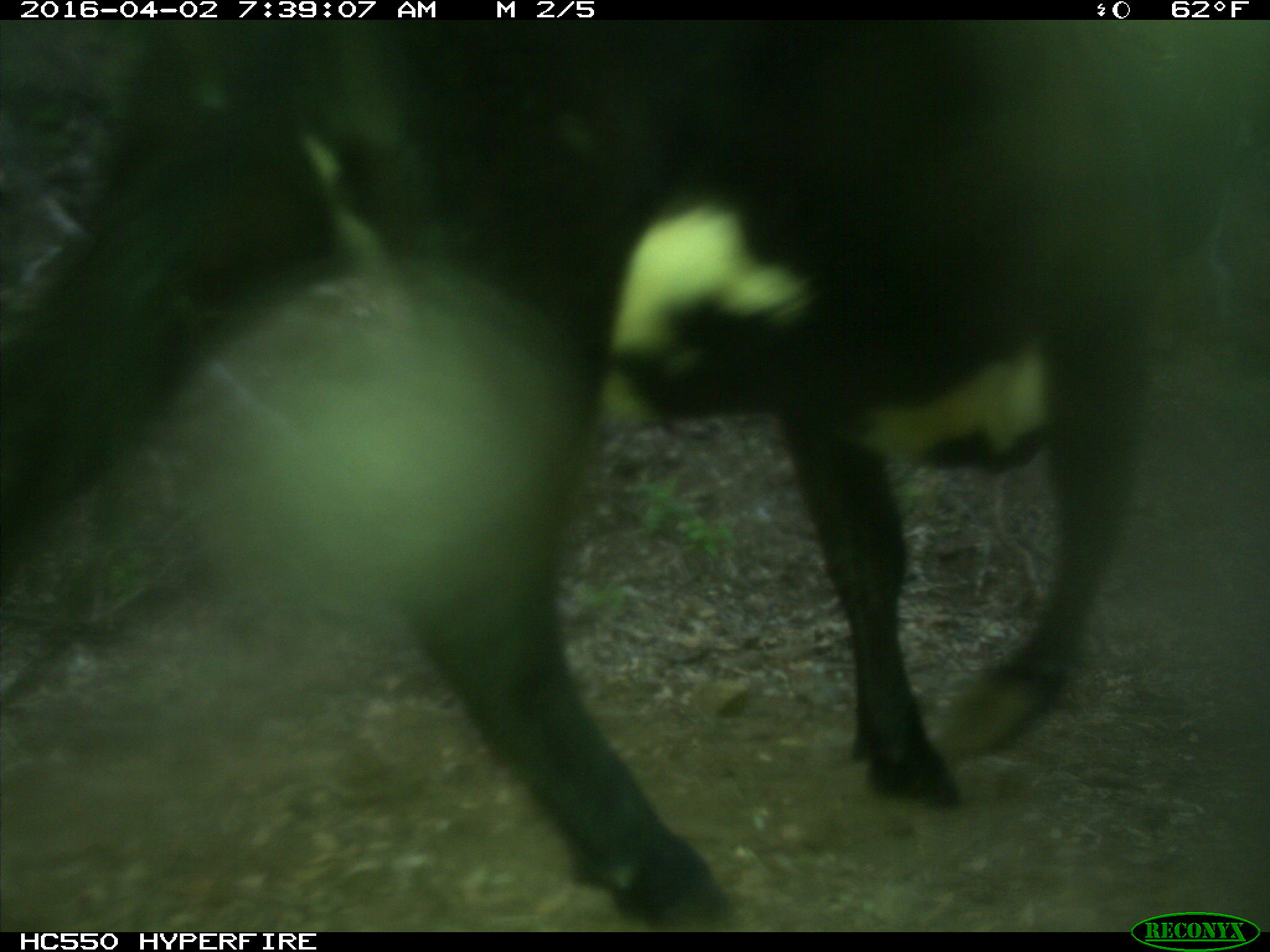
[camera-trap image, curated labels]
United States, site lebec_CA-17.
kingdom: Animalia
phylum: Chordata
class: Mammalia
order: Artiodactyla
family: Bovidae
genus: Bos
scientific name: Bos taurus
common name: domestic cow